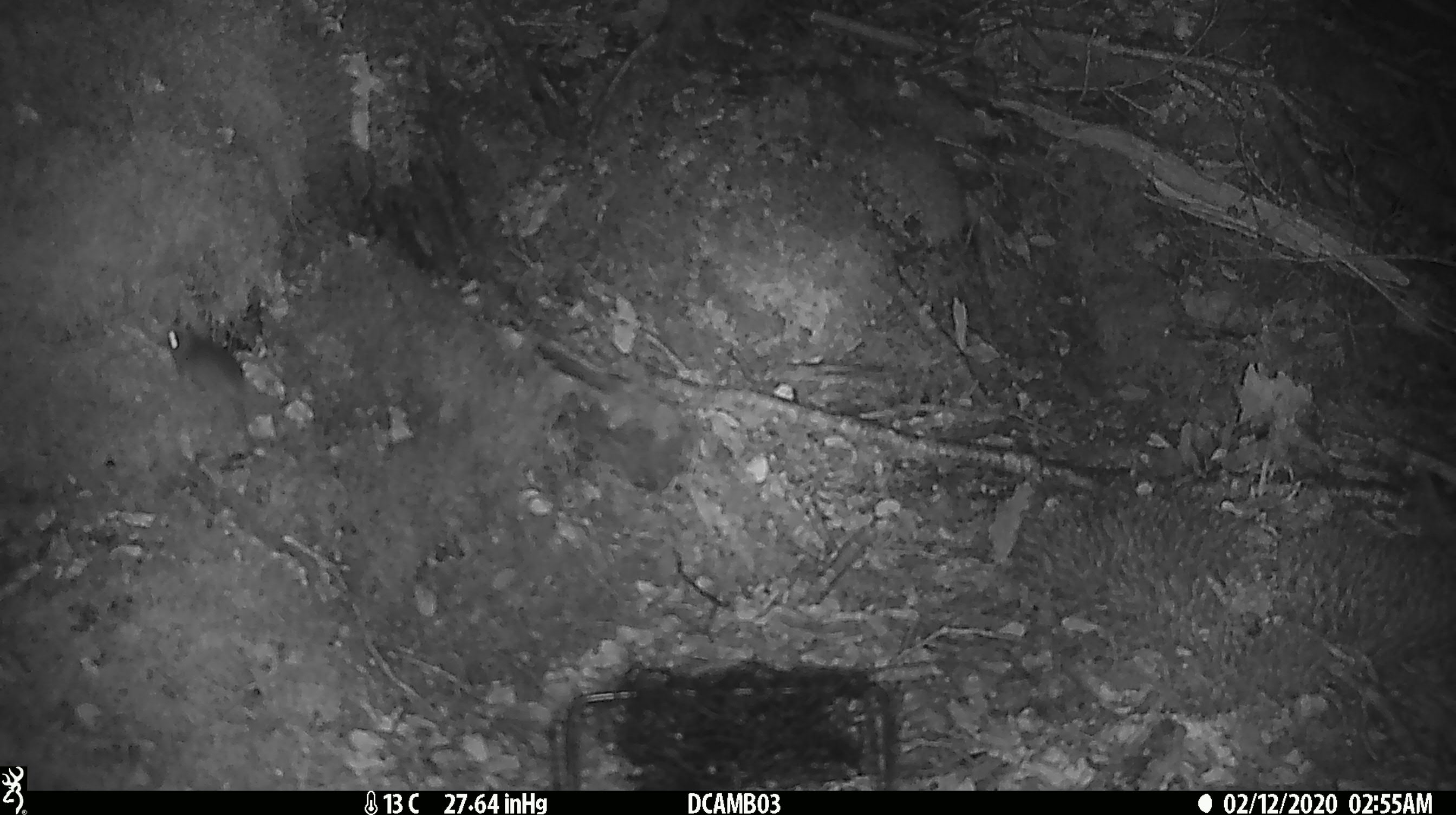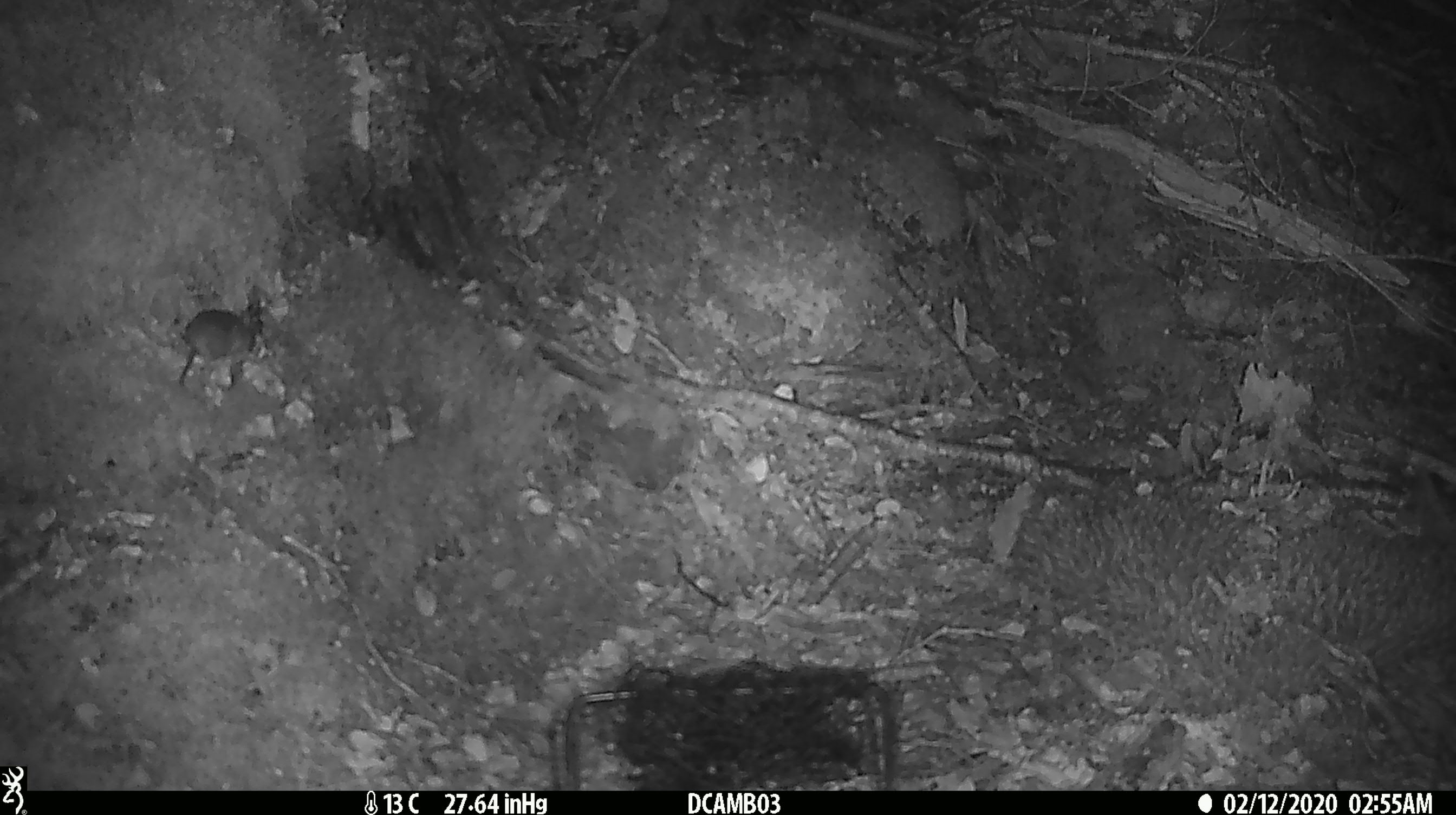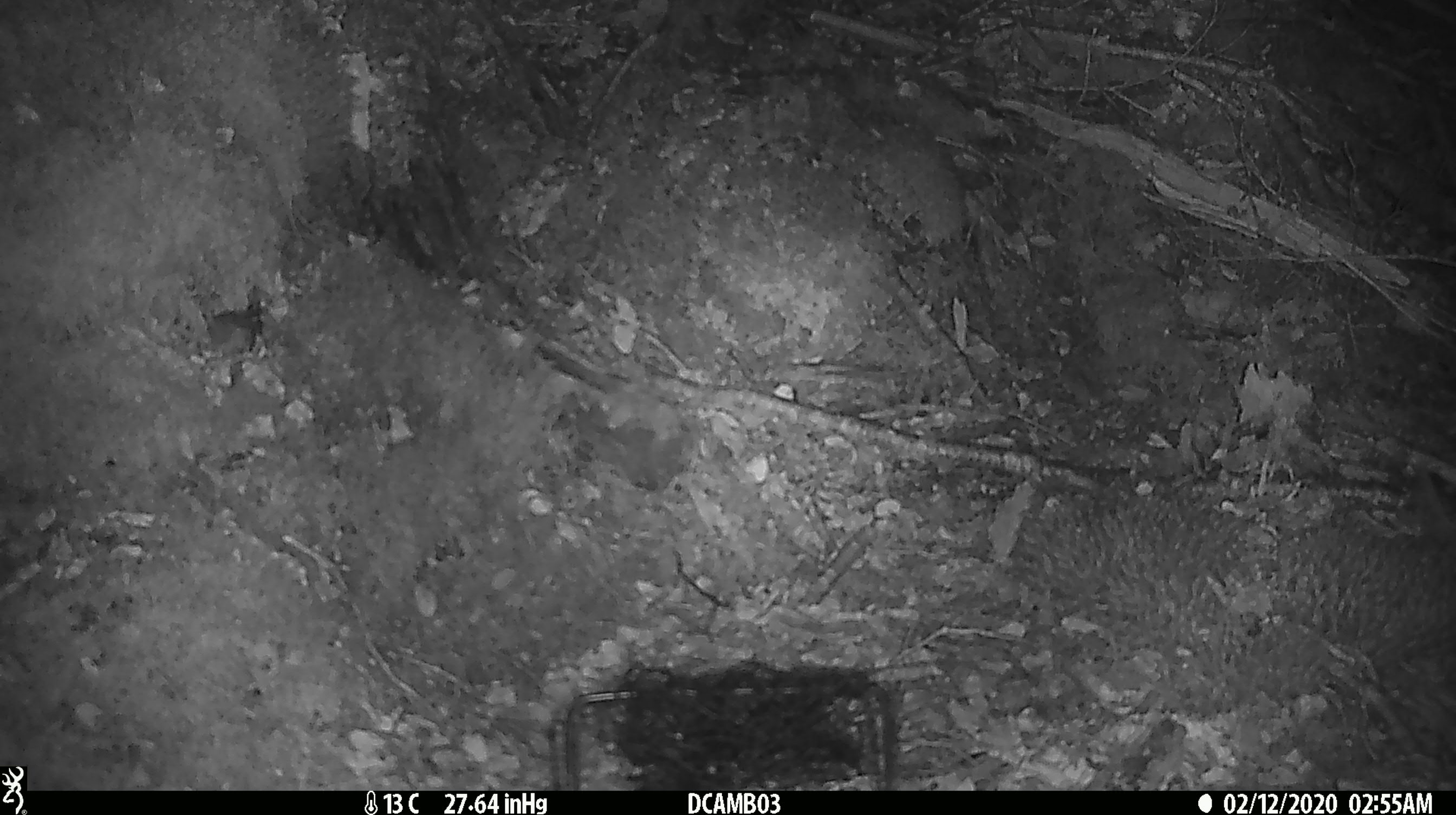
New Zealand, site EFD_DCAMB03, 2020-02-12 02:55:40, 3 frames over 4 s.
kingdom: Animalia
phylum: Chordata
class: Mammalia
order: Rodentia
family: Muridae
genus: Mus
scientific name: Mus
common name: mouse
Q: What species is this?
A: Mouse (Mus).